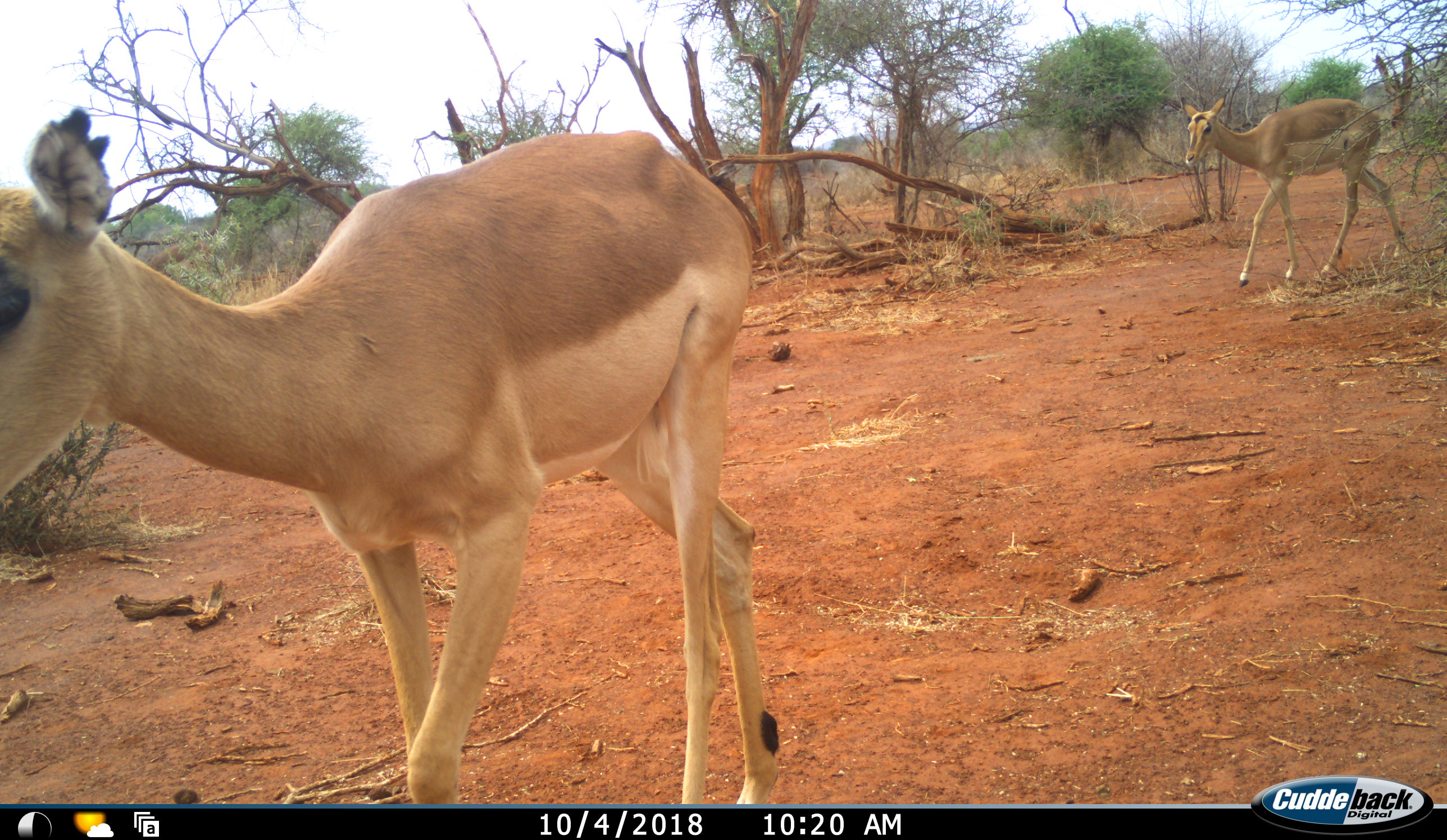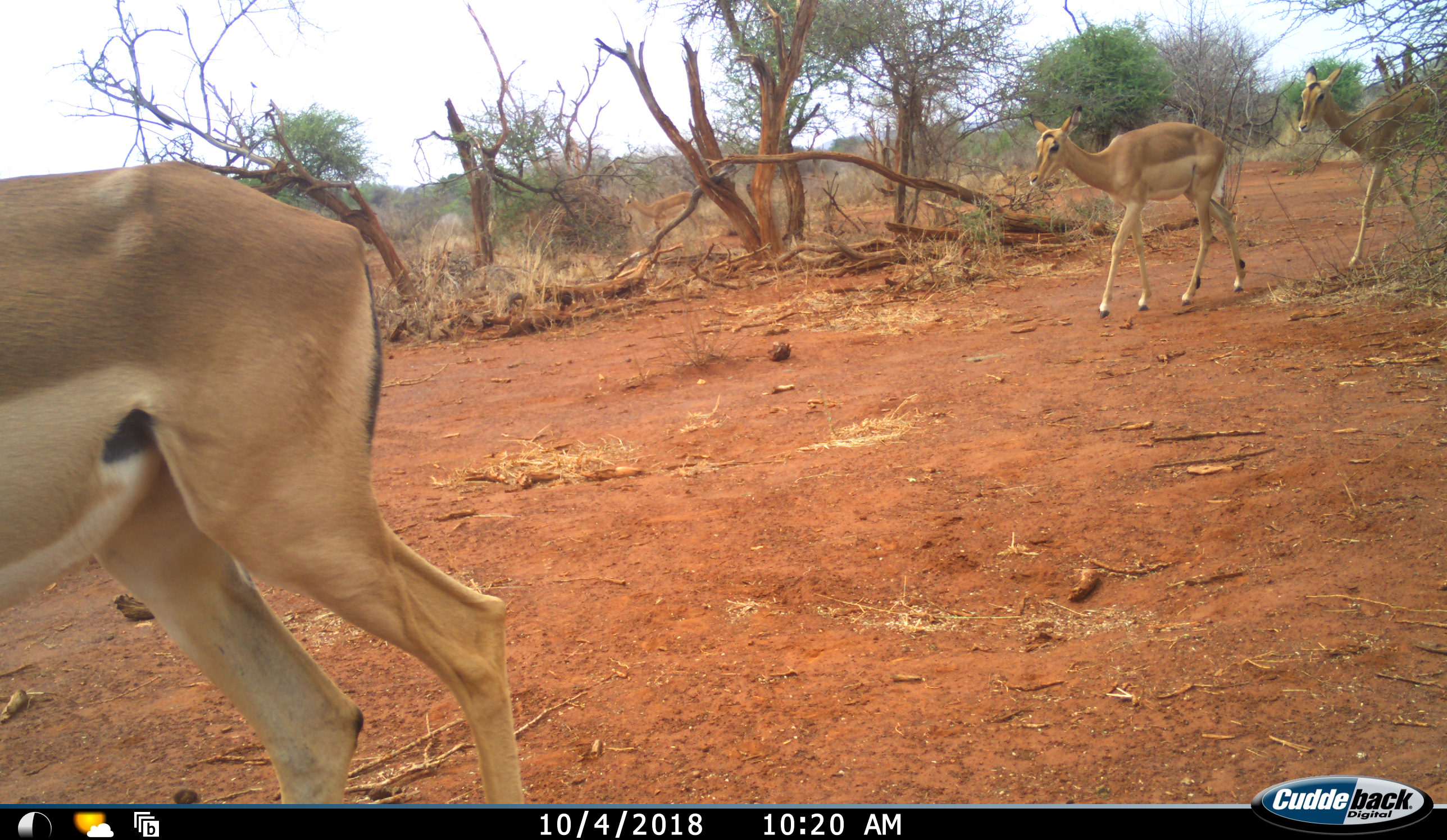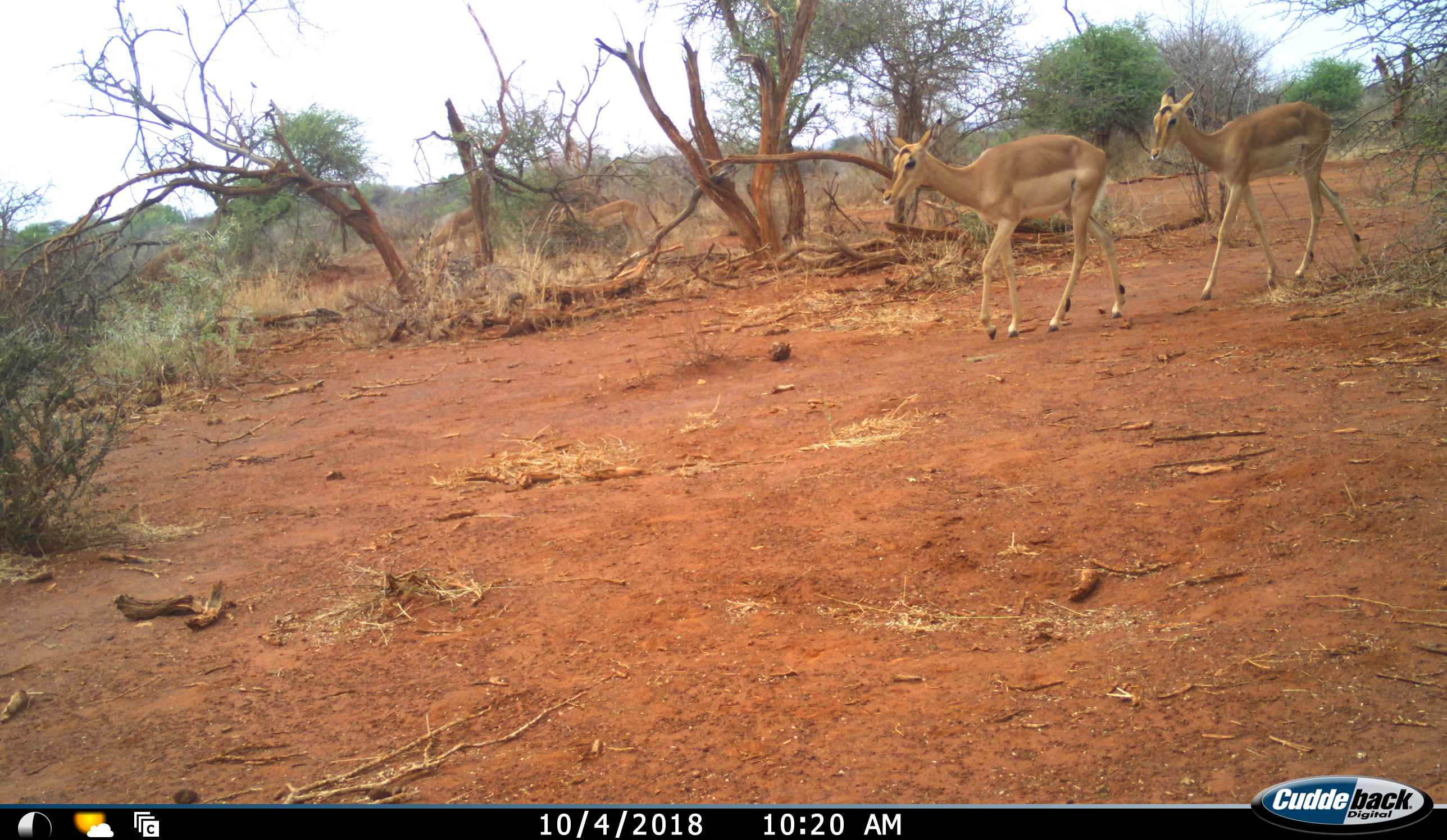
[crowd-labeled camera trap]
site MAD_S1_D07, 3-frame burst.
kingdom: Animalia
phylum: Chordata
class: Mammalia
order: Artiodactyla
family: Bovidae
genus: Aepyceros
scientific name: Aepyceros melampus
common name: impala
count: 5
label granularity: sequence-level